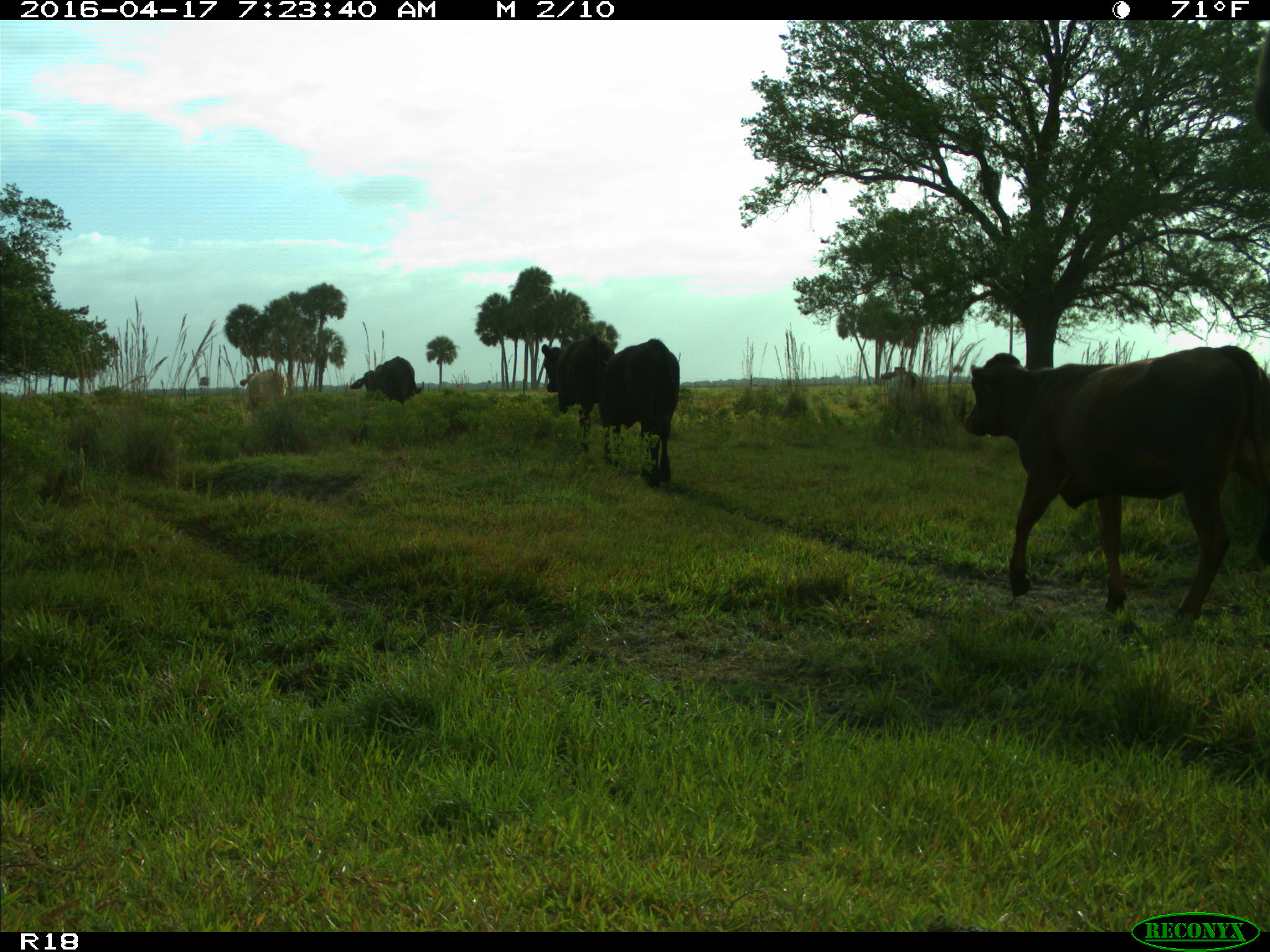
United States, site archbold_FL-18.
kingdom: Animalia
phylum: Chordata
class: Mammalia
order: Artiodactyla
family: Bovidae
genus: Bos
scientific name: Bos taurus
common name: domestic cow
Bos taurus (domestic cow).